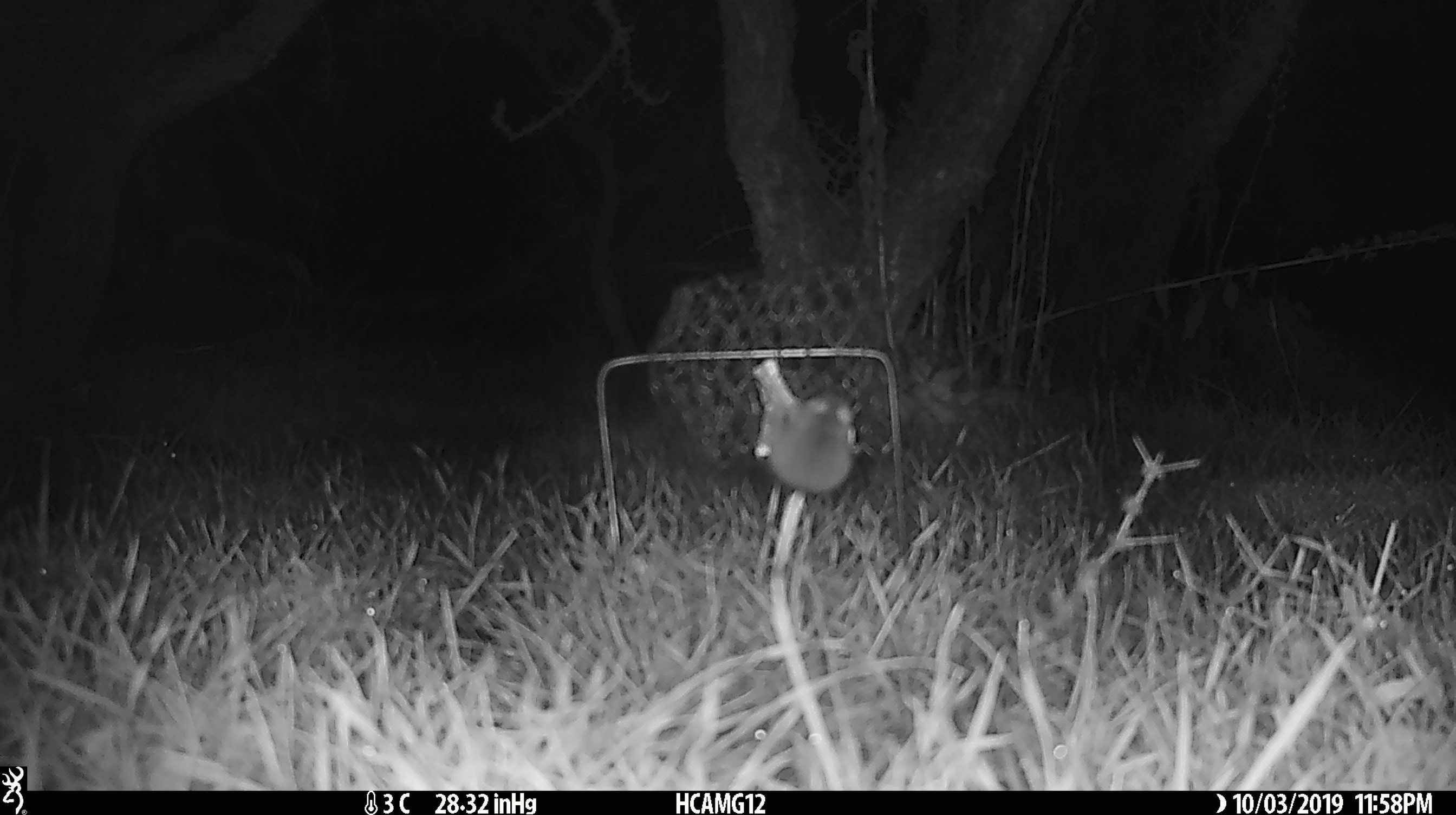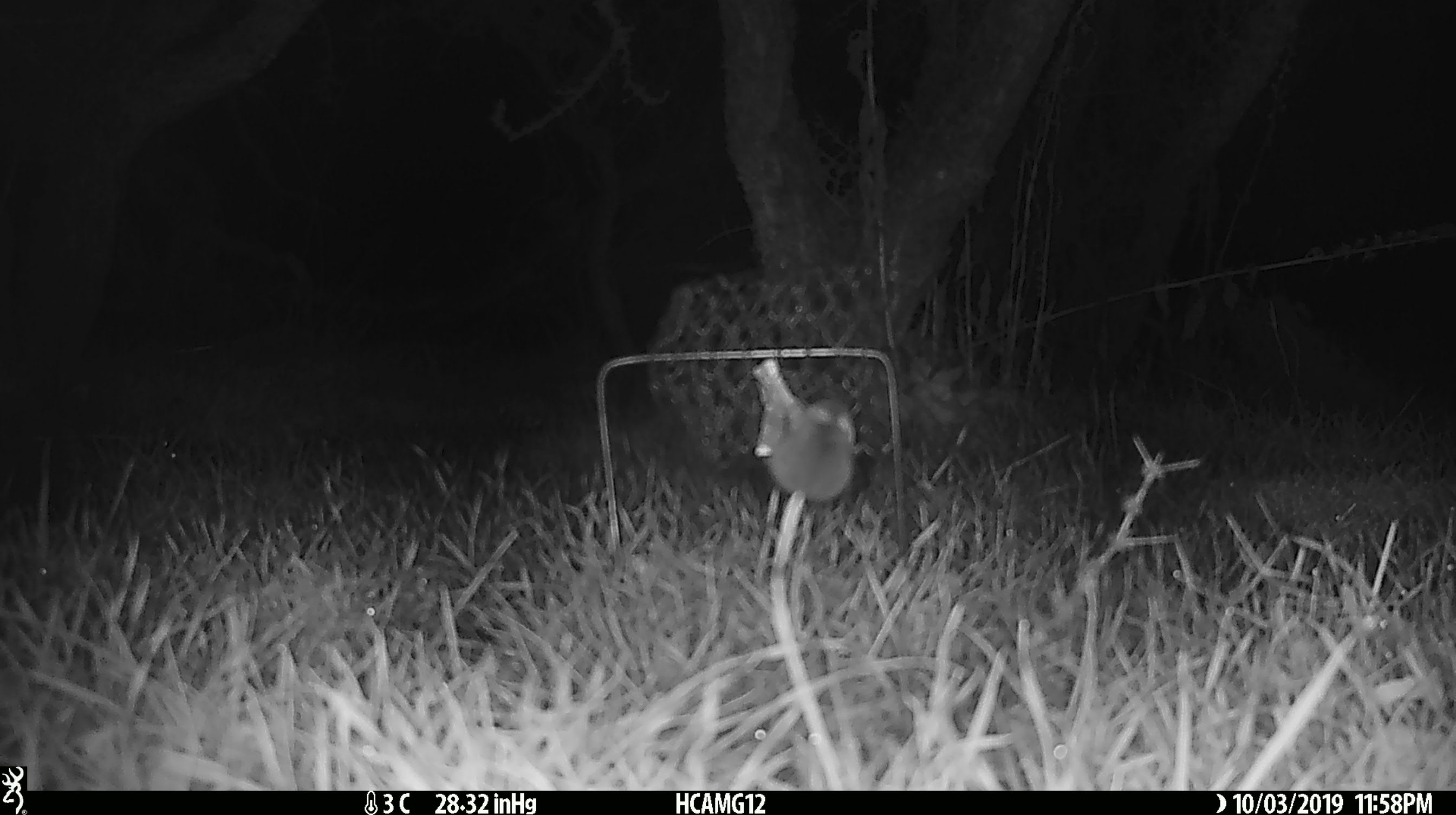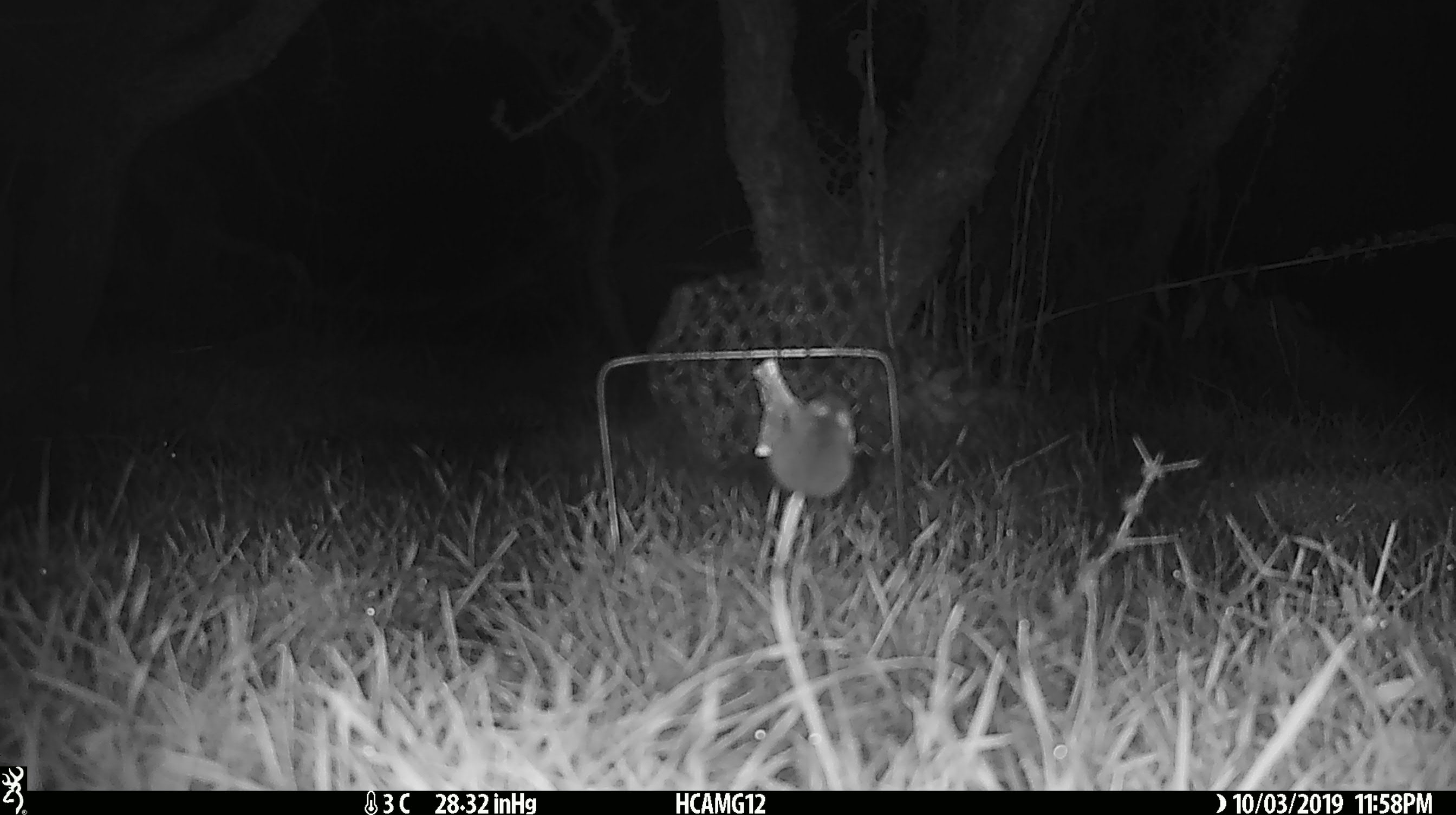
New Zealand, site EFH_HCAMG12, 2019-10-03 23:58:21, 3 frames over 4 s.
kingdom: Animalia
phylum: Chordata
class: Mammalia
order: Rodentia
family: Muridae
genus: Mus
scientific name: Mus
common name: mouse